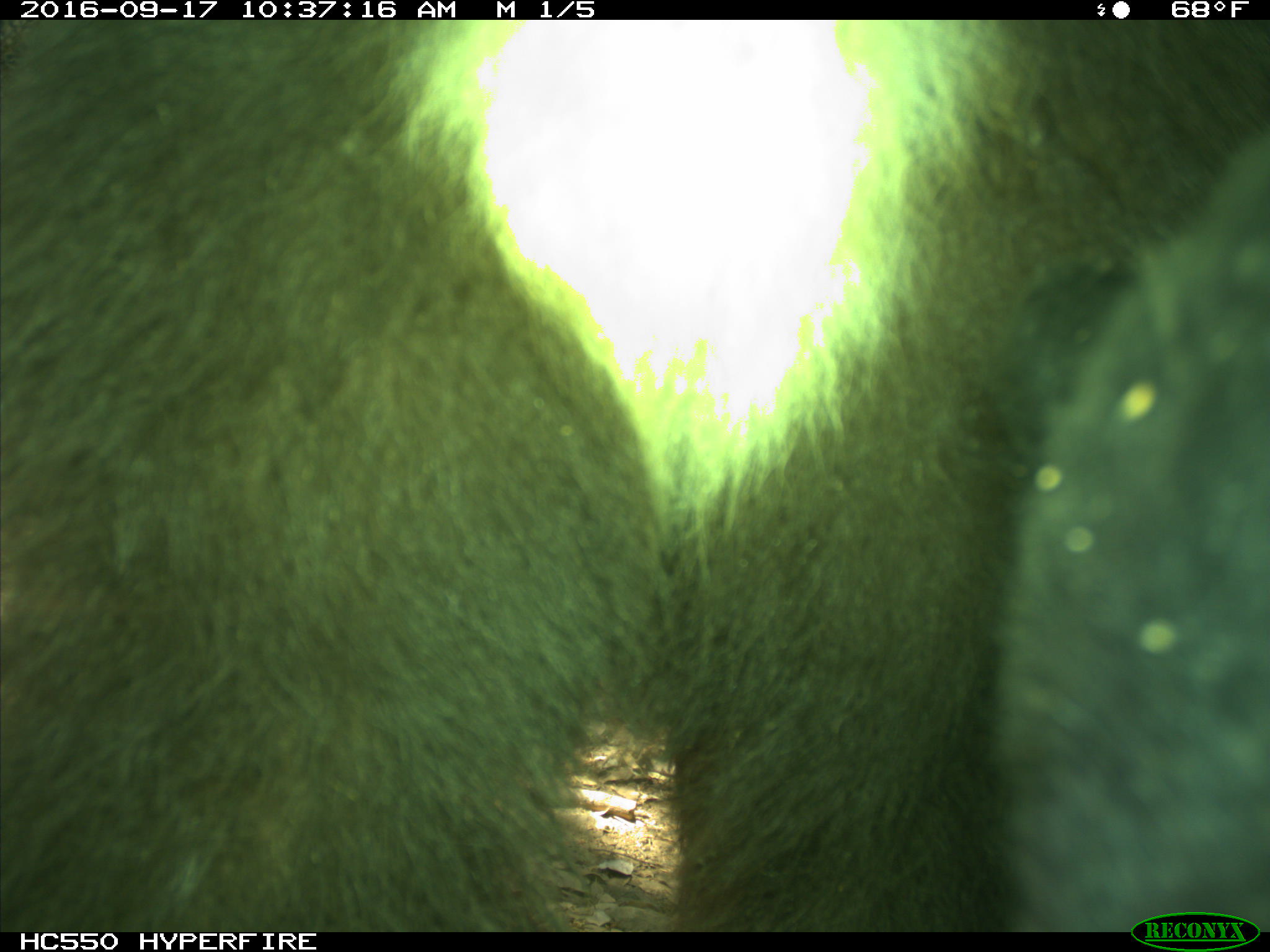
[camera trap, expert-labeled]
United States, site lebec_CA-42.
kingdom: Animalia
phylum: Chordata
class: Mammalia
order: Carnivora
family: Ursidae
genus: Ursus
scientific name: Ursus americanus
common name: american black bear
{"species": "Ursus americanus (american black bear)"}